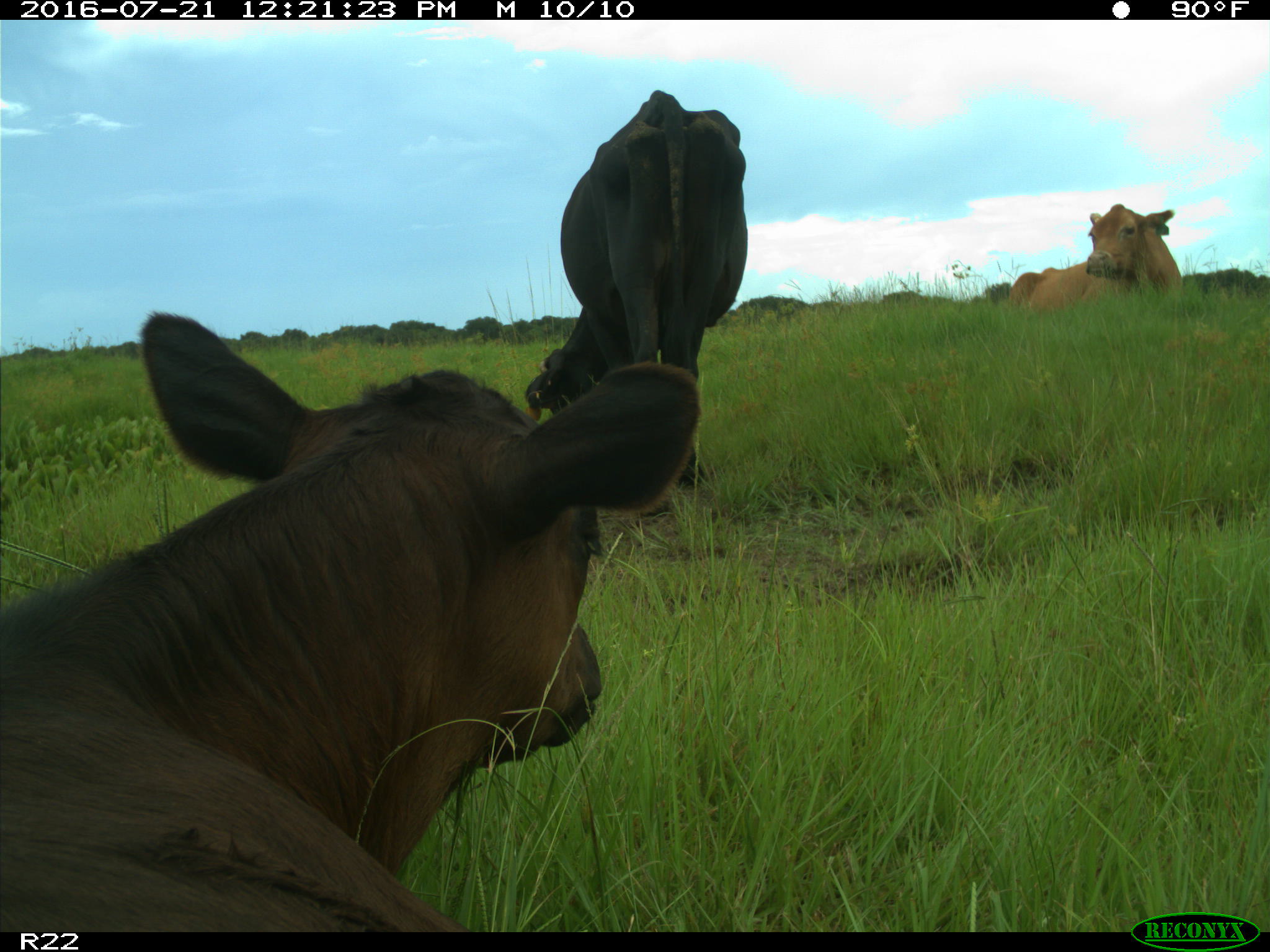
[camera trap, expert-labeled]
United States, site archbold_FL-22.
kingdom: Animalia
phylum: Chordata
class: Mammalia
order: Artiodactyla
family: Bovidae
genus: Bos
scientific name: Bos taurus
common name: domestic cow